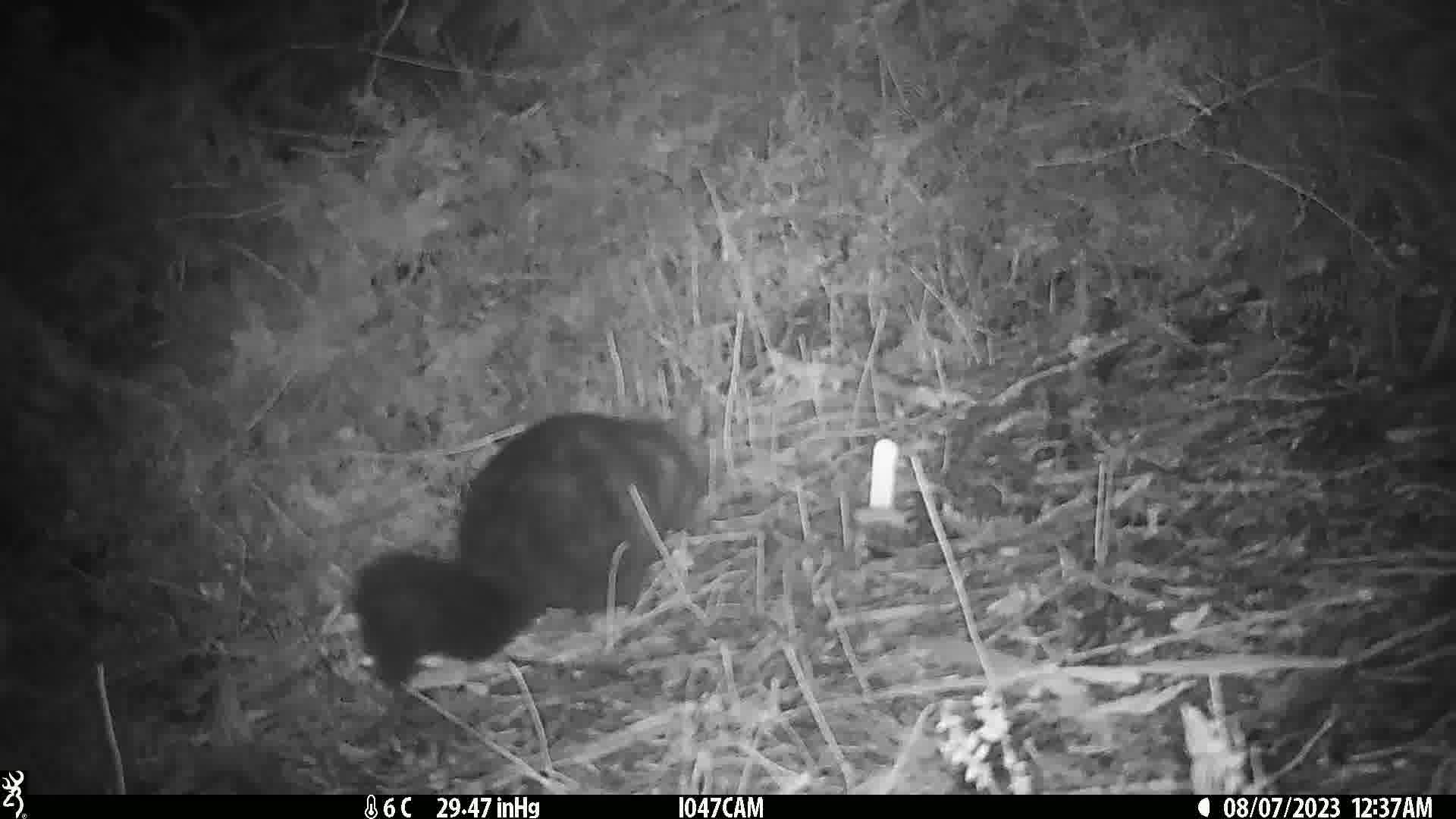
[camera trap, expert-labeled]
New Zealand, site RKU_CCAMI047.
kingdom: Animalia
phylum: Chordata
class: Mammalia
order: Diprotodontia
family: Phalangeridae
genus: Trichosurus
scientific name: Trichosurus vulpecula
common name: common brushtail possum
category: possum